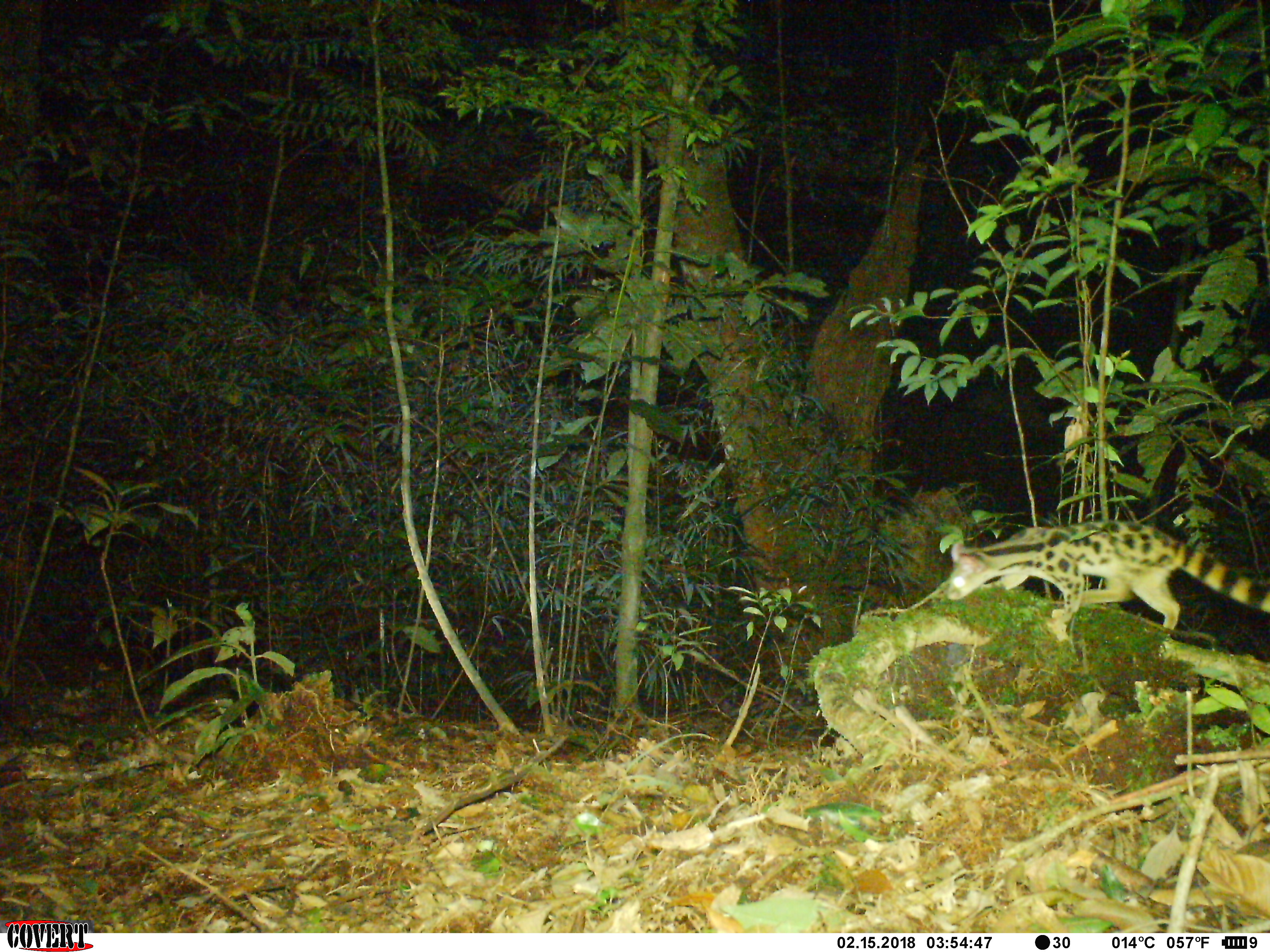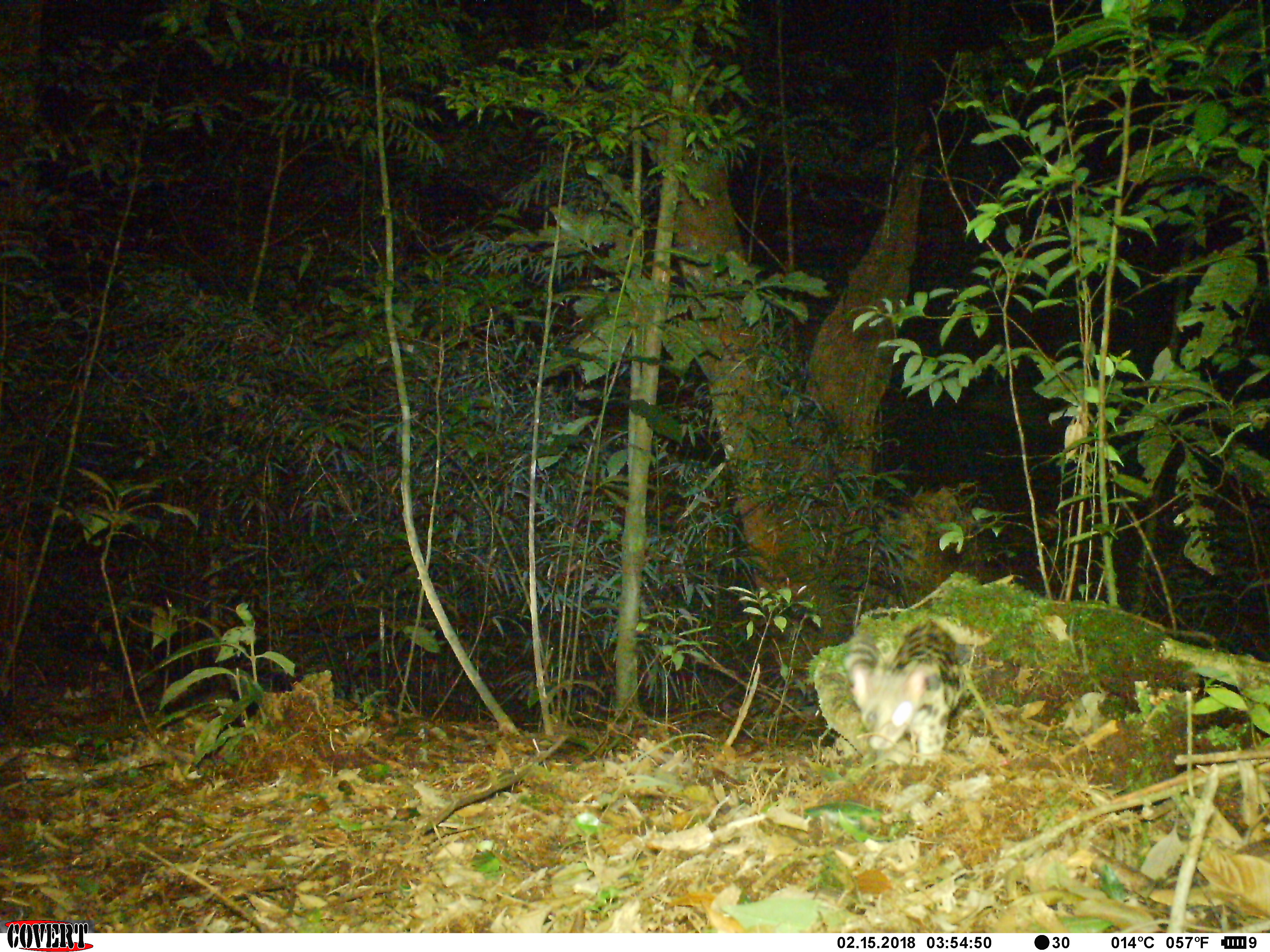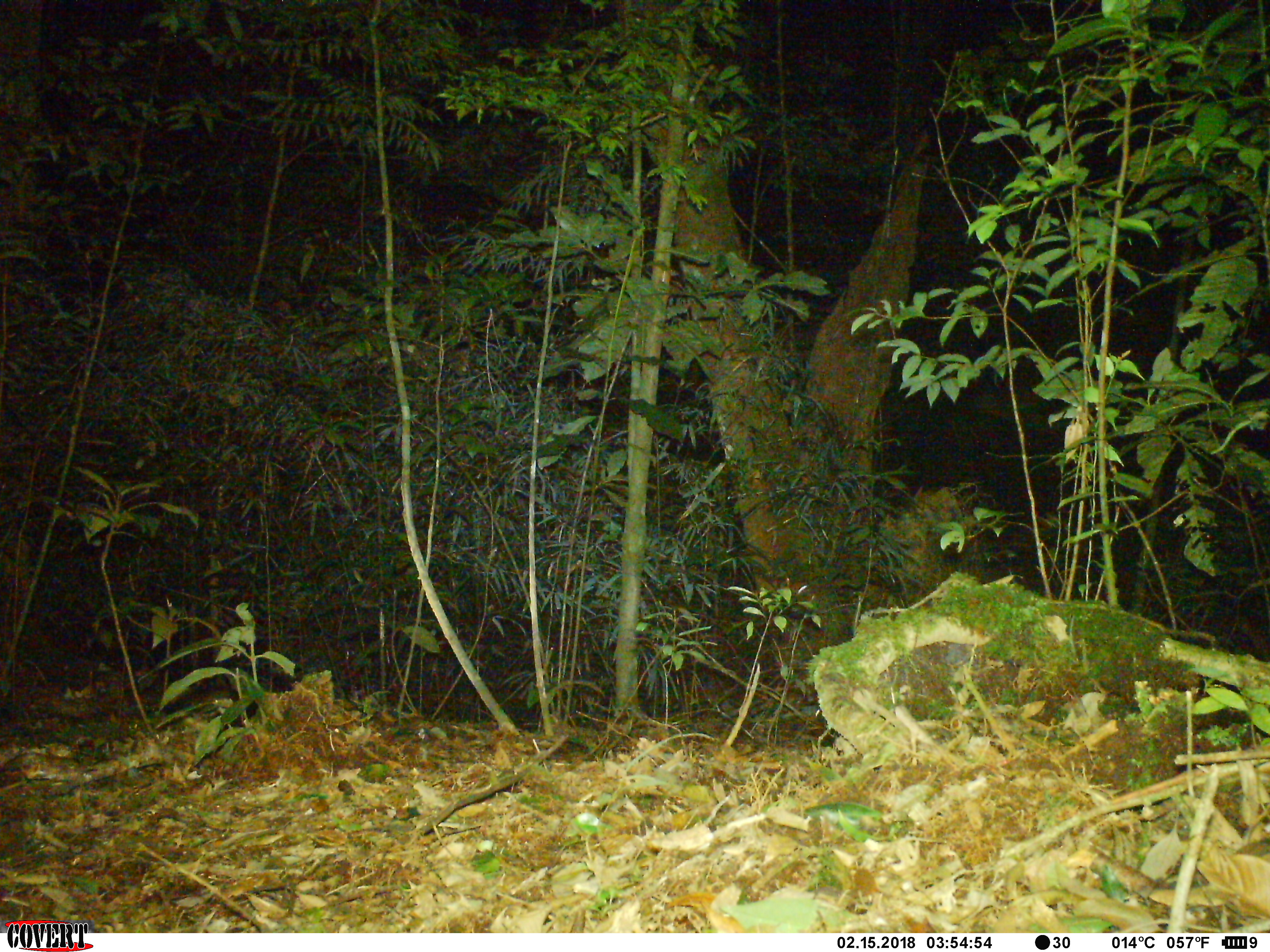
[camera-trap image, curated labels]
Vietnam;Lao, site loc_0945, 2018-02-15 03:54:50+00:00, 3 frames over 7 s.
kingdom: Animalia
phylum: Chordata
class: Mammalia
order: Carnivora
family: Prionodontidae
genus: Prionodon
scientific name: Prionodon pardicolor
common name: spotted linsang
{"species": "spotted linsang (Prionodon pardicolor)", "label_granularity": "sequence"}